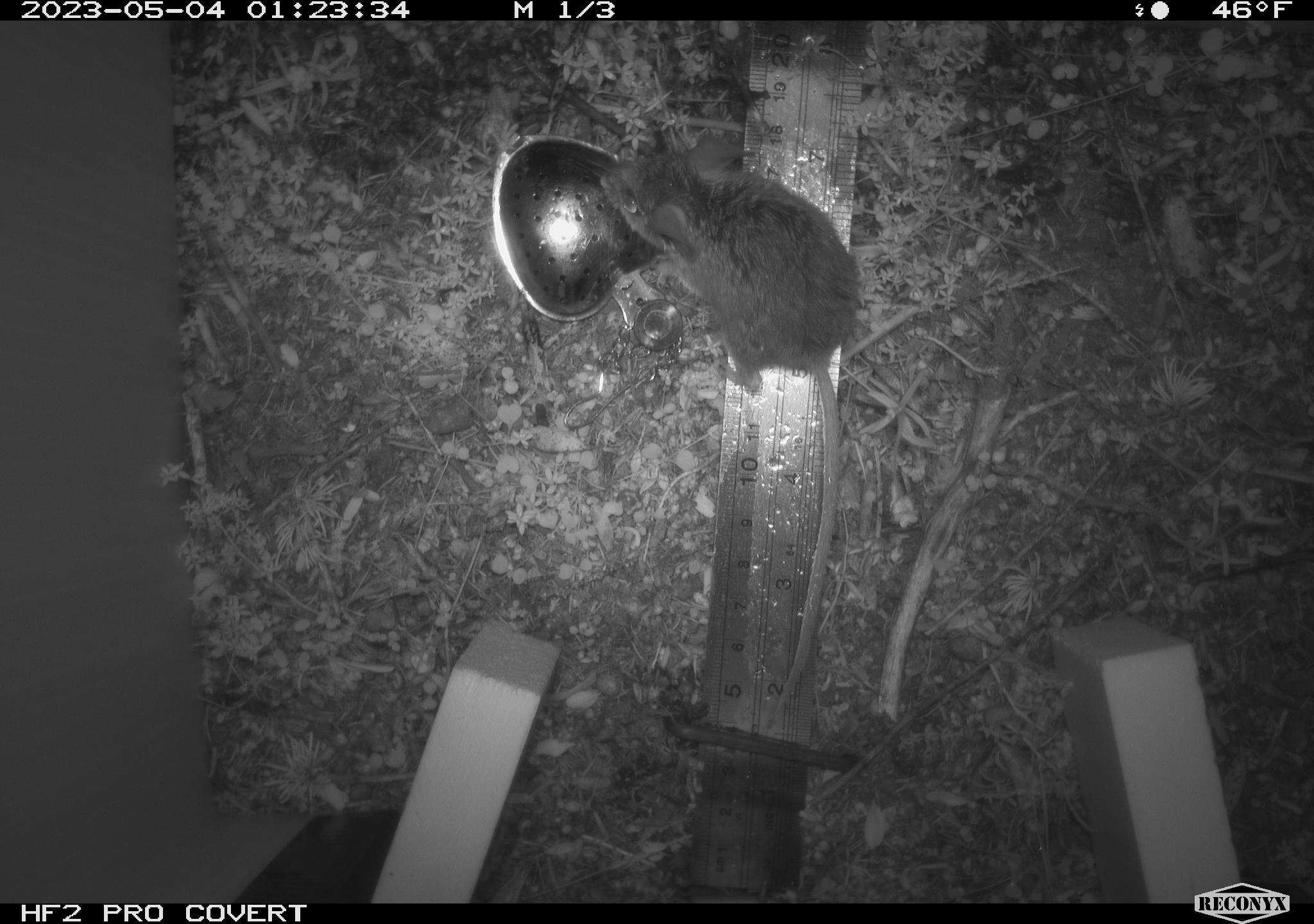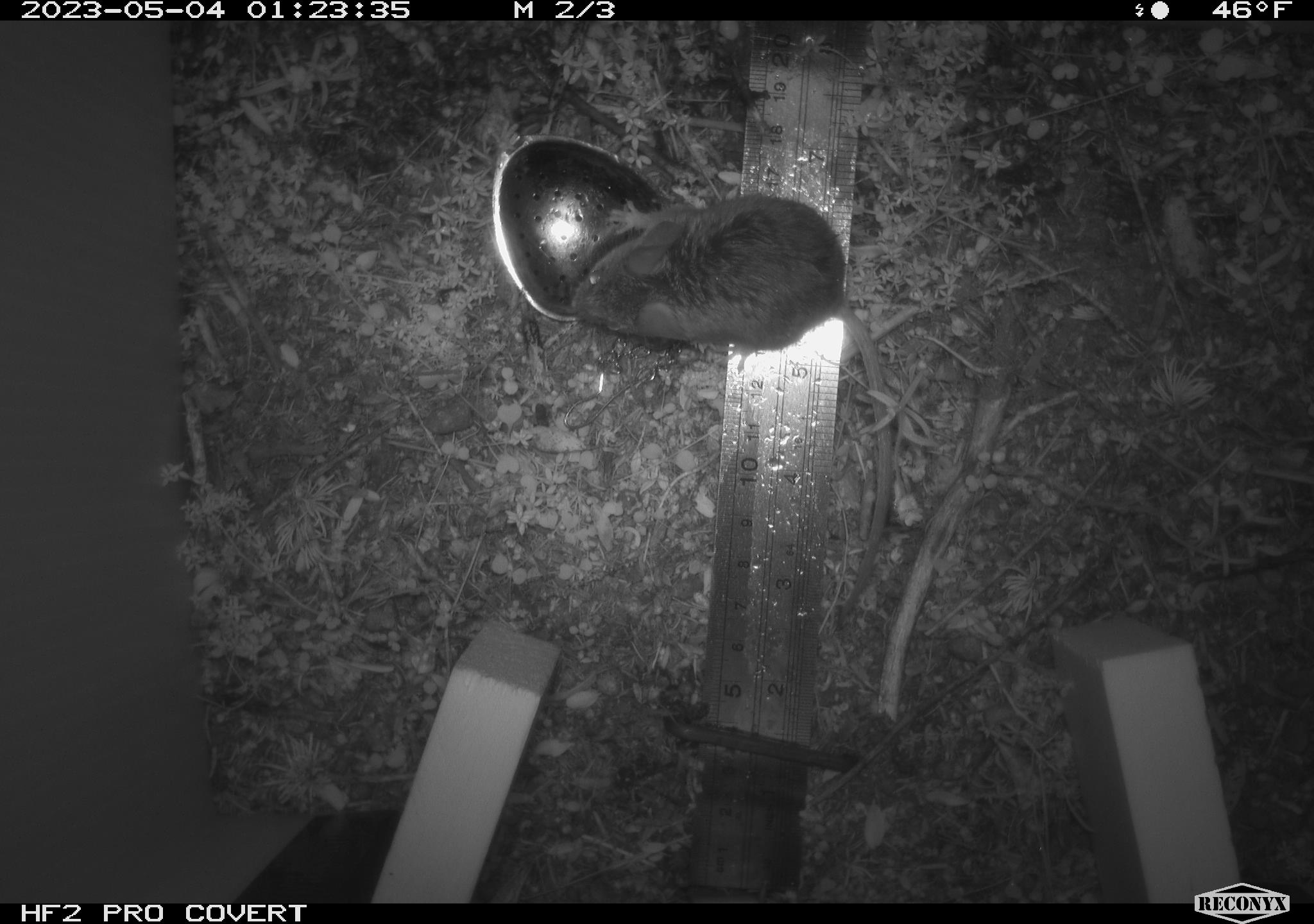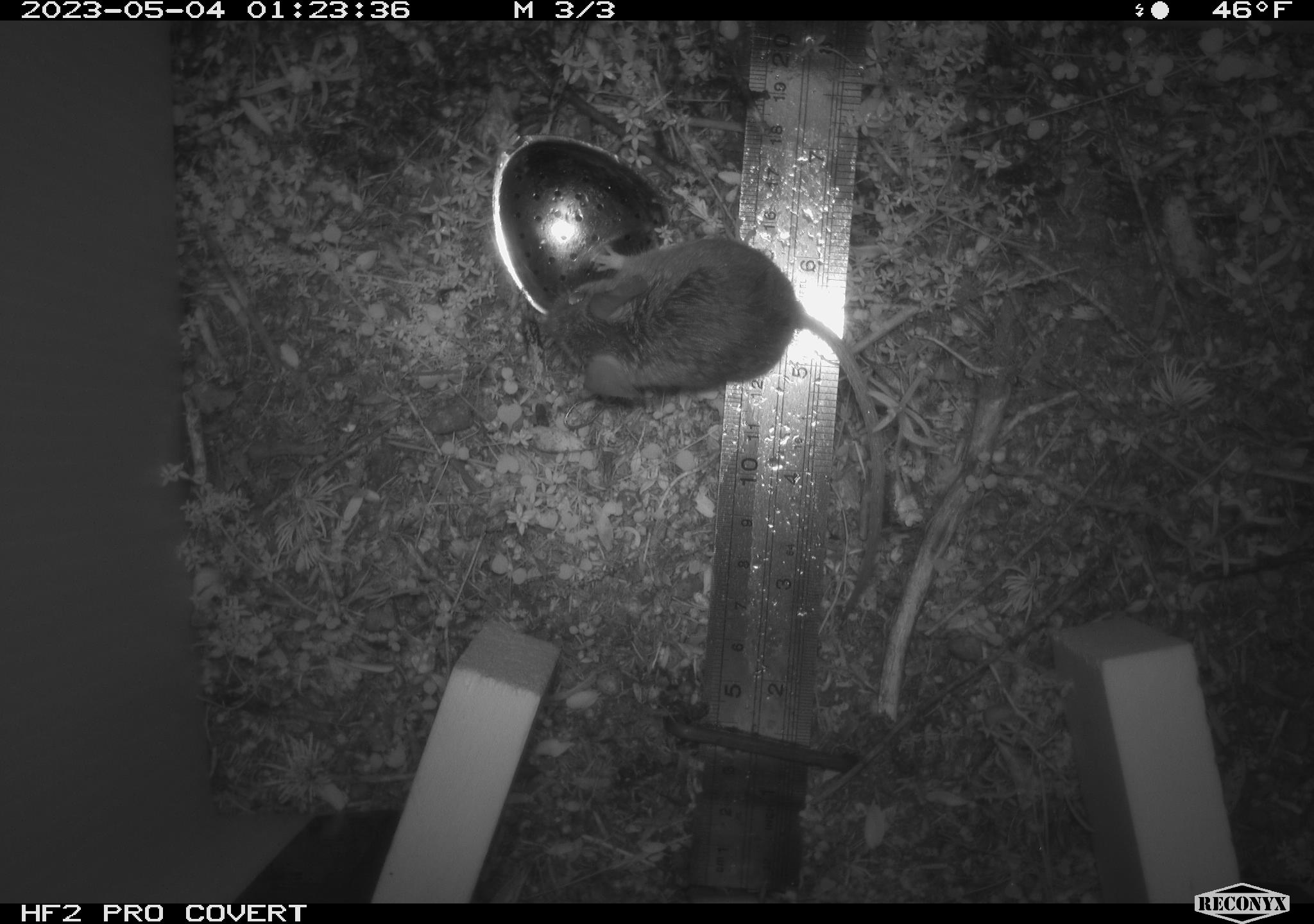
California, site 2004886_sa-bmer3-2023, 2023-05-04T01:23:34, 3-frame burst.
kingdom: Animalia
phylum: Chordata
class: Mammalia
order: Rodentia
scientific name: Rodentia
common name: mouse species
Mouse species (Rodentia).